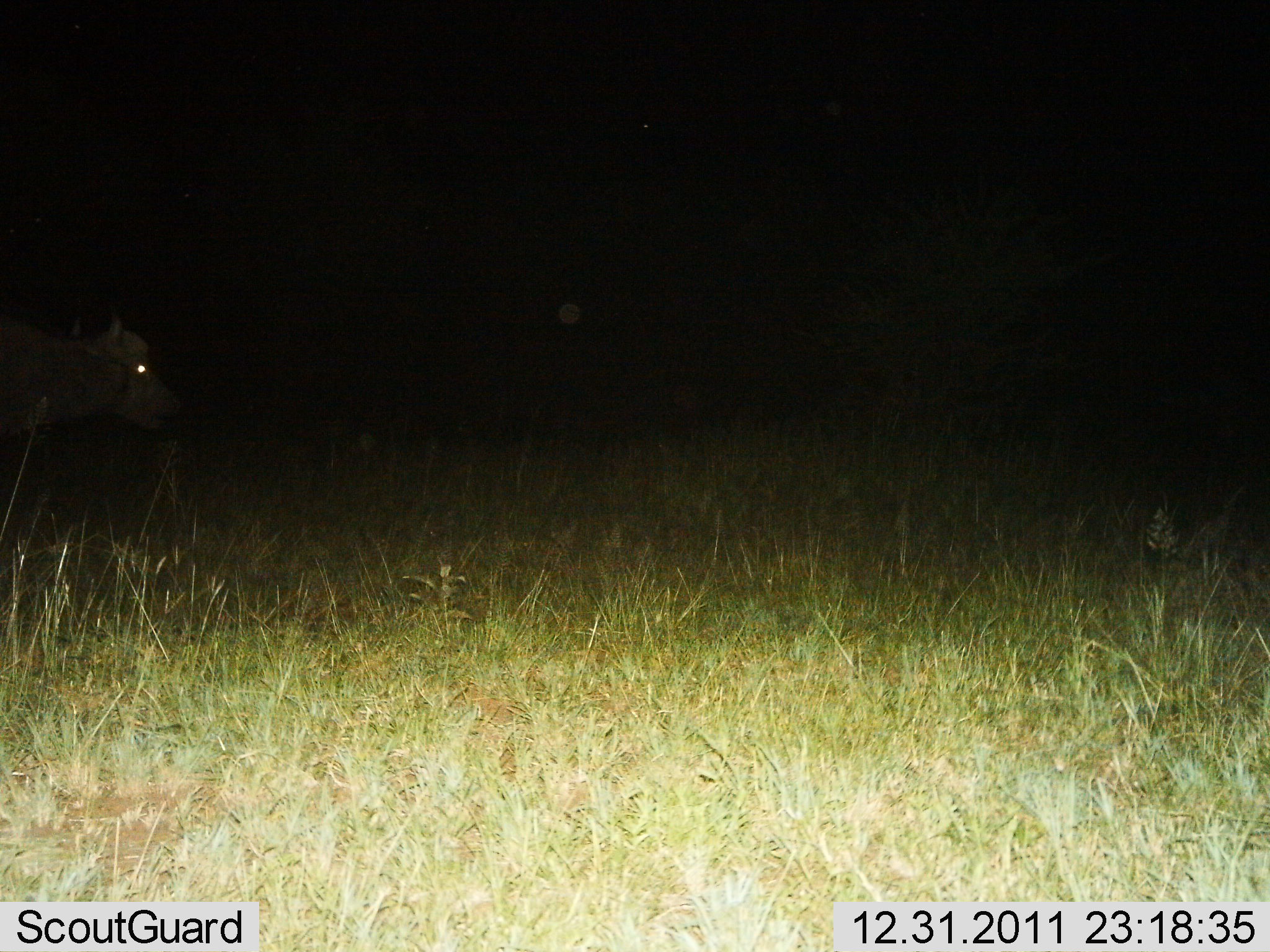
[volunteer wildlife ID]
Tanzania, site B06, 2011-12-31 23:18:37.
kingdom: Animalia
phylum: Chordata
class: Mammalia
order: Artiodactyla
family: Bovidae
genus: Syncerus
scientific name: Syncerus caffer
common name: cape buffalo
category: buffalo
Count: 1.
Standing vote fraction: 100%.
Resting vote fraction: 0%.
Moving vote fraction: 0%.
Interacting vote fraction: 0%.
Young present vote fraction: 0%.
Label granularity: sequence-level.